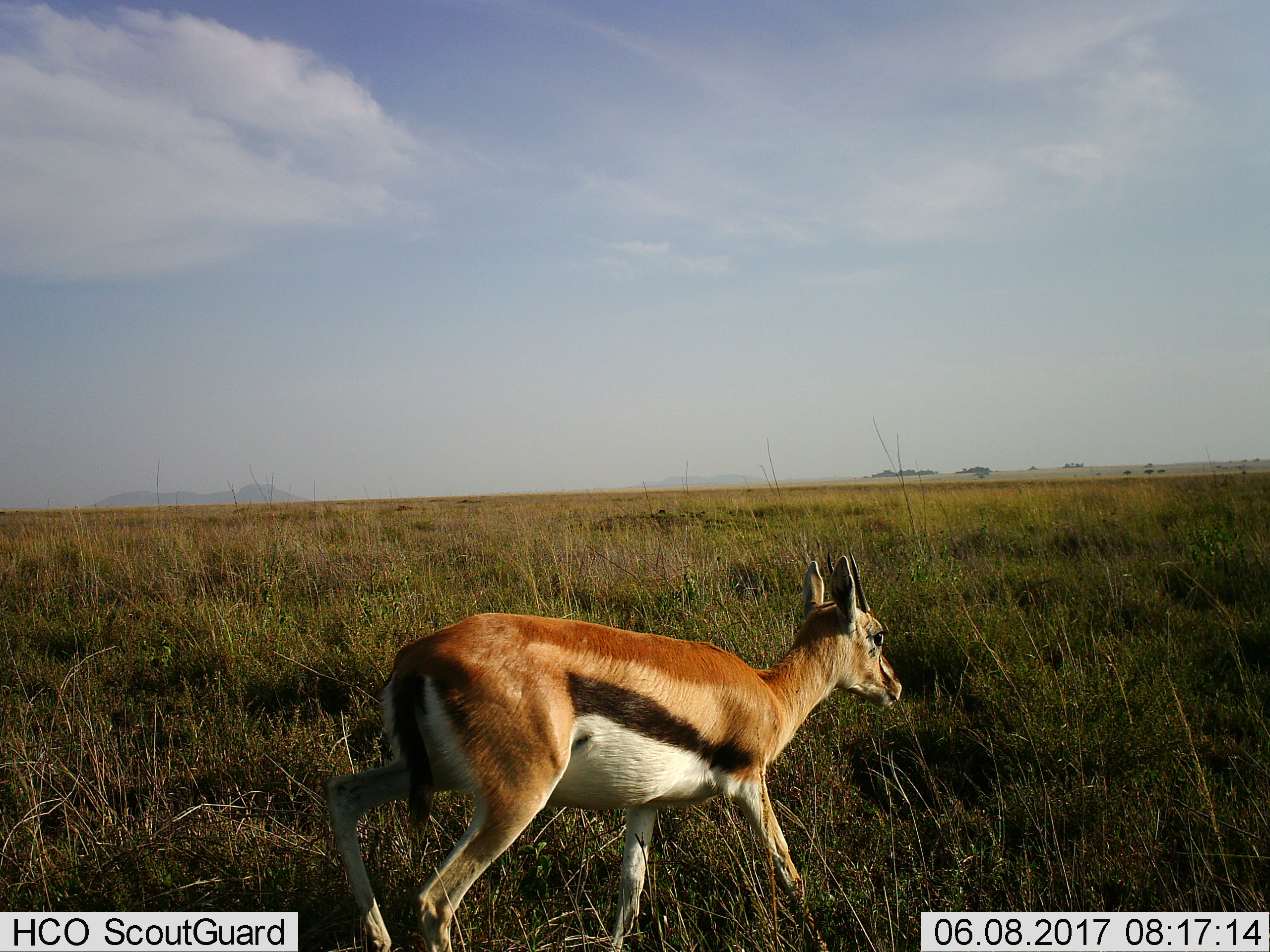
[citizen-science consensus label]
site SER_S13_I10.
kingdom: Animalia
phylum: Chordata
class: Mammalia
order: Artiodactyla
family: Bovidae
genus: Eudorcas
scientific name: Eudorcas thomsonii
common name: thomson's gazelle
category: gazellethomsons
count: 1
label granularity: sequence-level